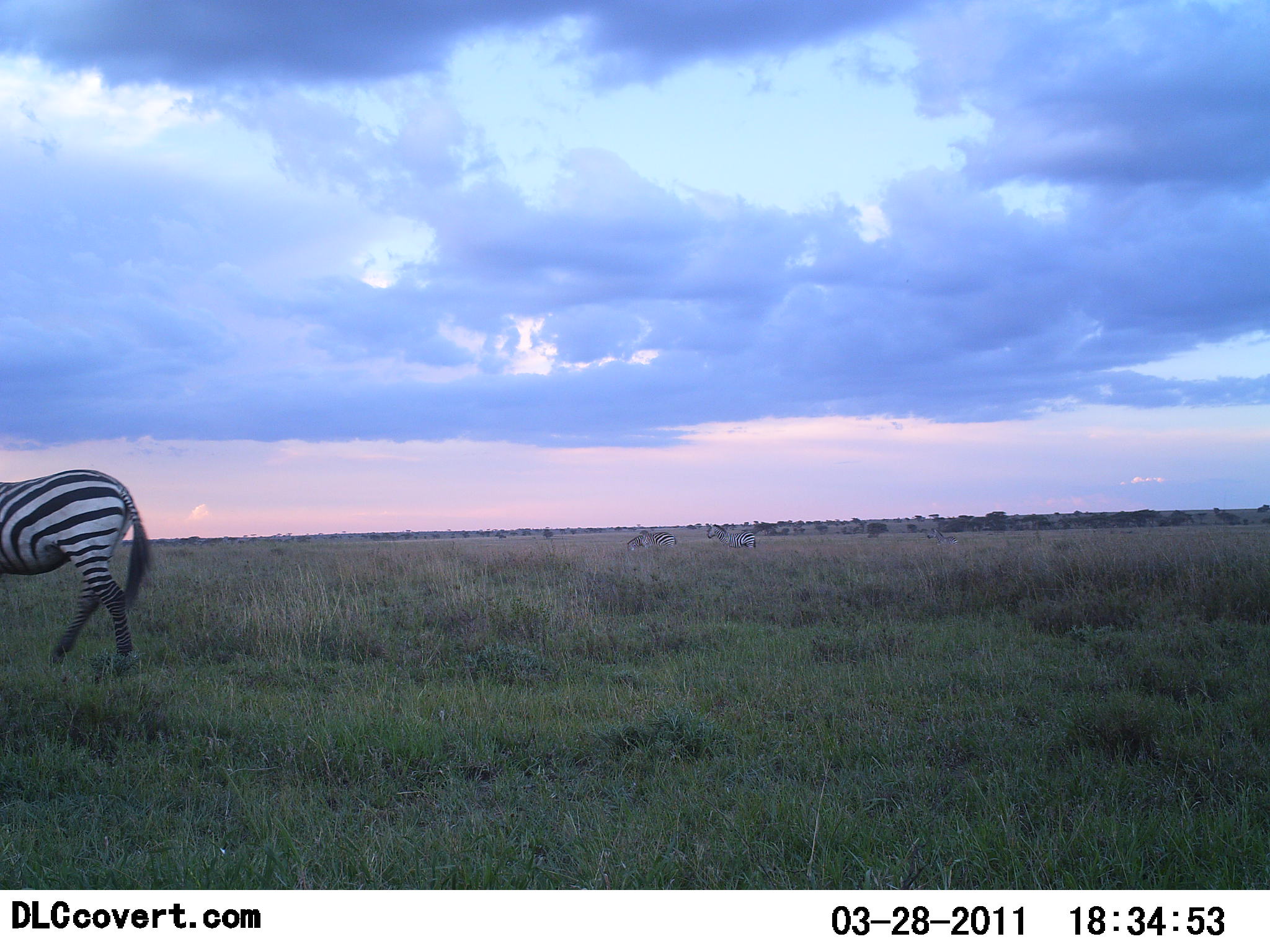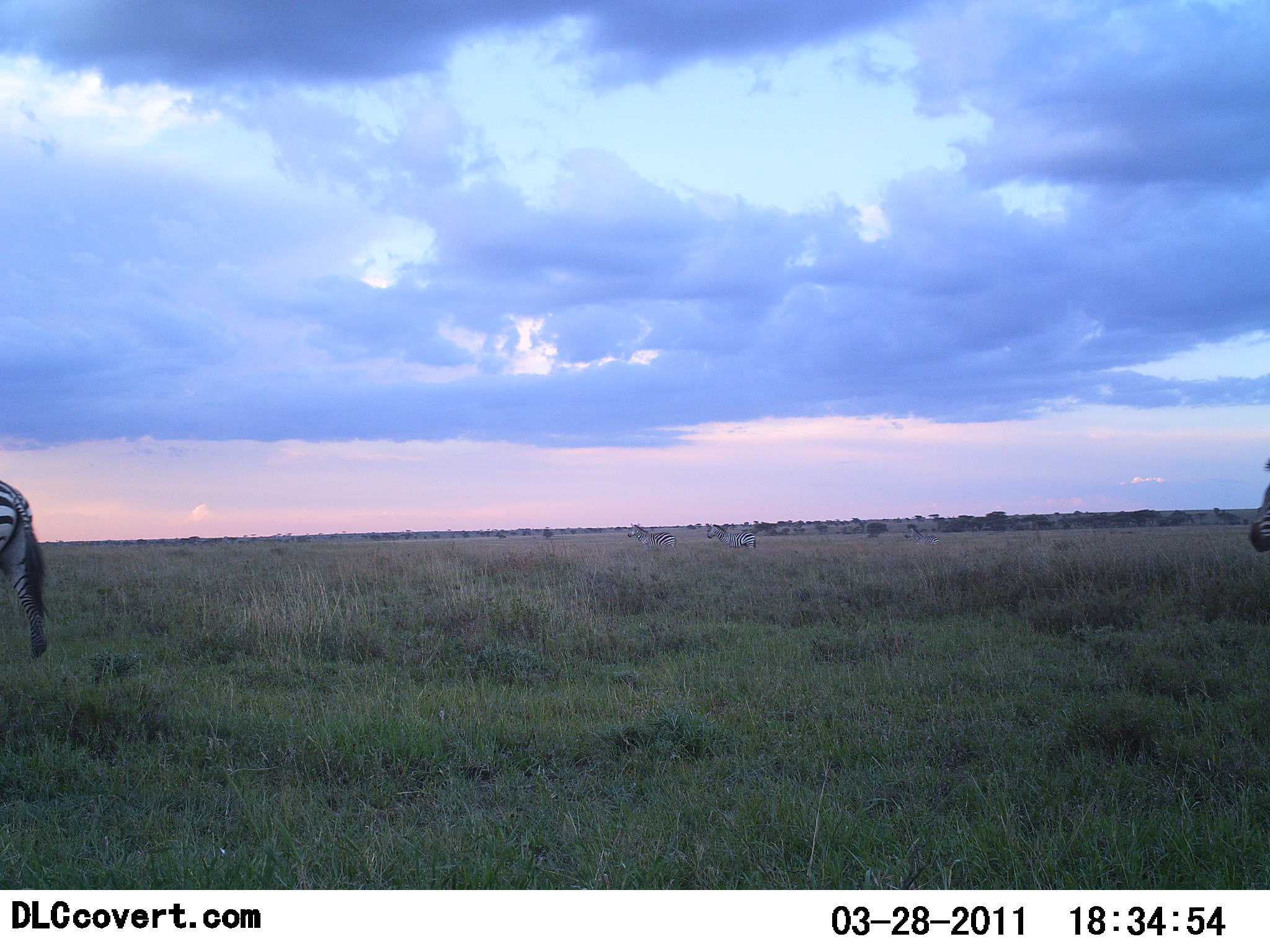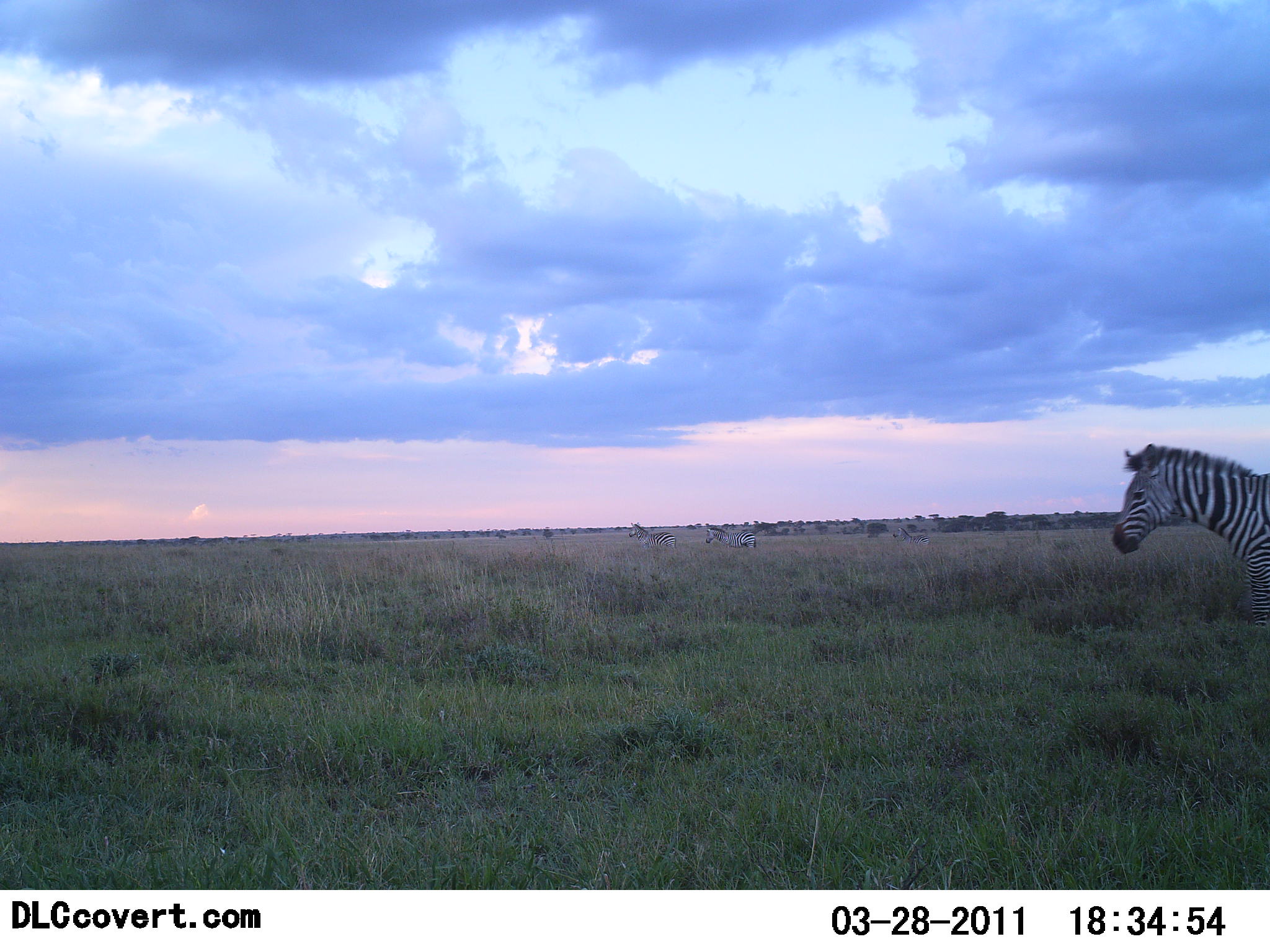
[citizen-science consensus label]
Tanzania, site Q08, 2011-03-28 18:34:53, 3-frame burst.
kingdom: Animalia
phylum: Chordata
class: Mammalia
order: Perissodactyla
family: Equidae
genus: Equus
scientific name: Equus quagga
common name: plains zebra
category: zebra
Zebra (plains zebra) (Equus quagga), count 2. Behavior (volunteer vote fractions): standing 18%, resting 0%, moving 91%, interacting 0%. Young present (vote fraction): 0%. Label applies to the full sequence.